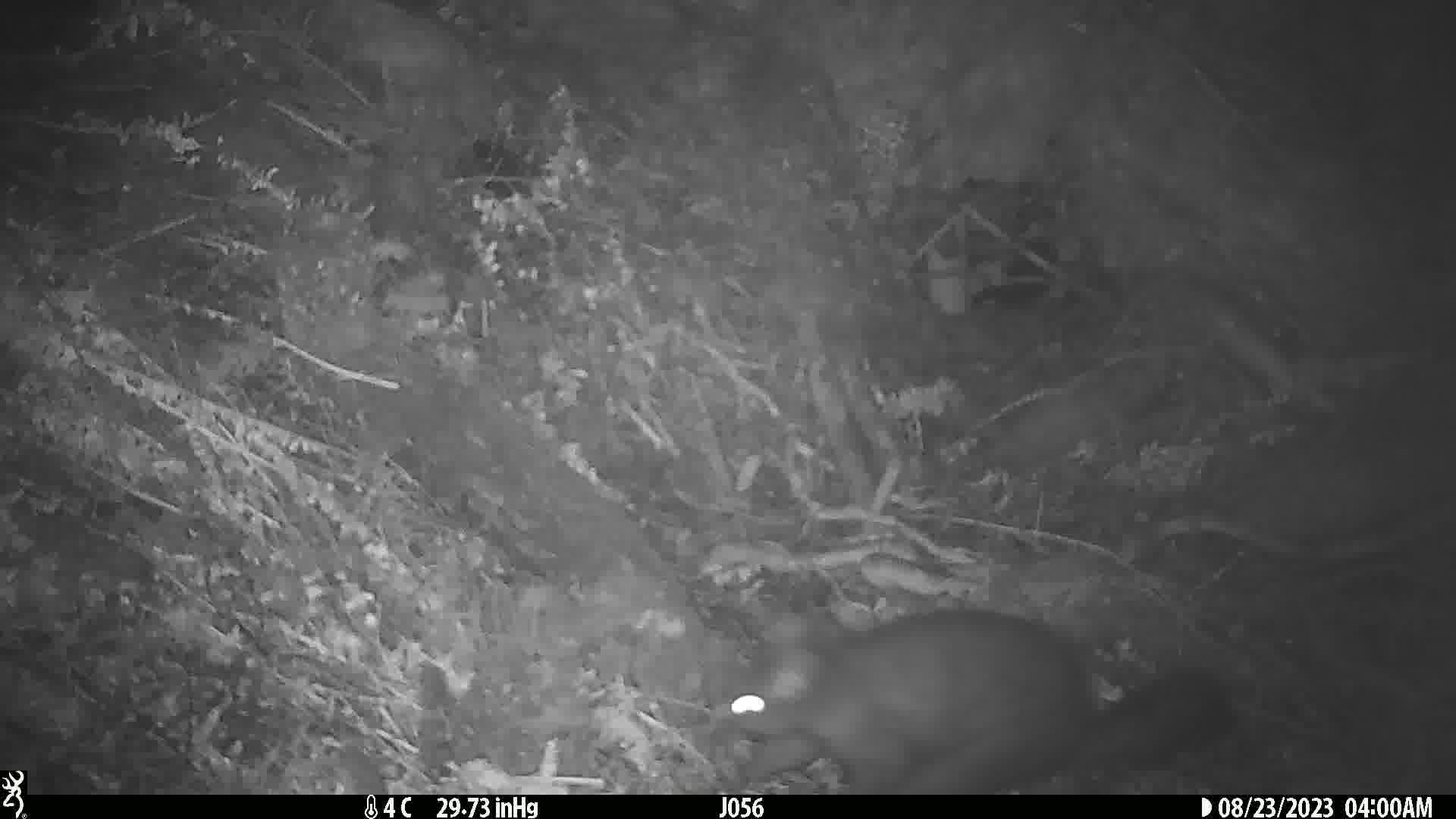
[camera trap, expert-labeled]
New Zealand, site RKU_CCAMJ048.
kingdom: Animalia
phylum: Chordata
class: Mammalia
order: Diprotodontia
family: Phalangeridae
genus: Trichosurus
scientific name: Trichosurus vulpecula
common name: common brushtail possum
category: possum